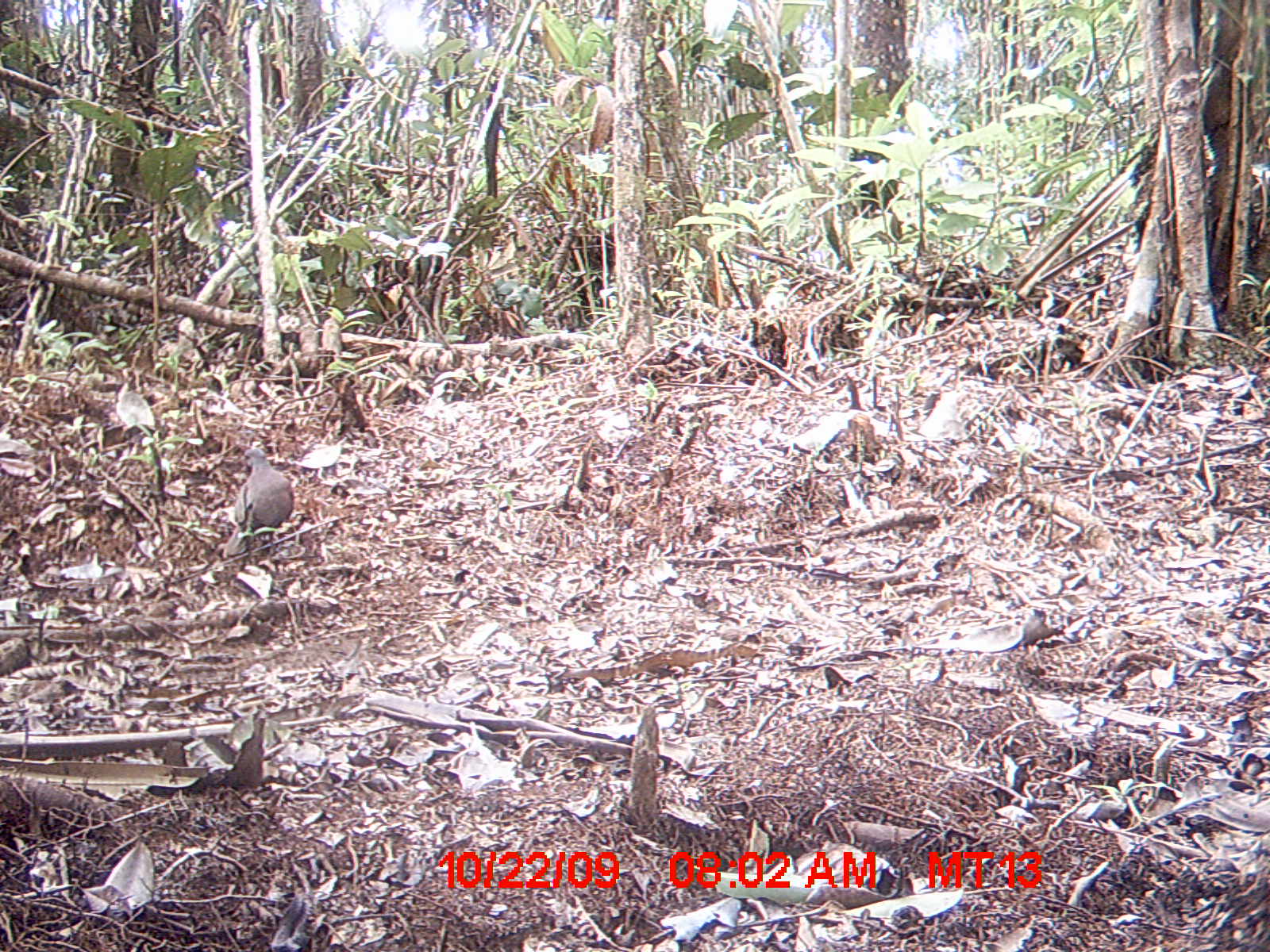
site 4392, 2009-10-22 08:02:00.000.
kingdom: Animalia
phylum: Chordata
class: Aves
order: Columbiformes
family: Columbidae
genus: Streptopelia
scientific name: Streptopelia picturata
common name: madagascar turtle-dove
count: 3